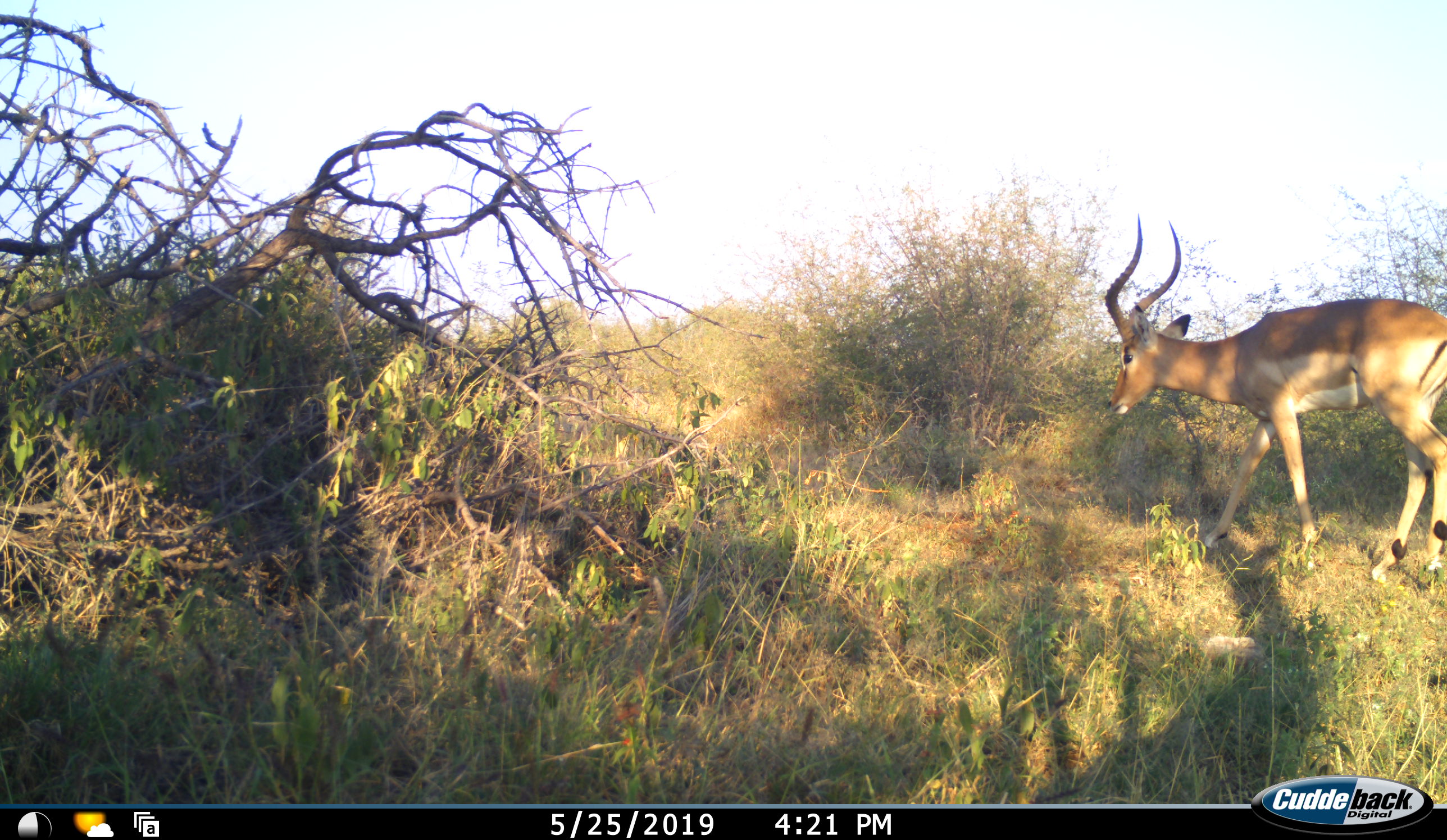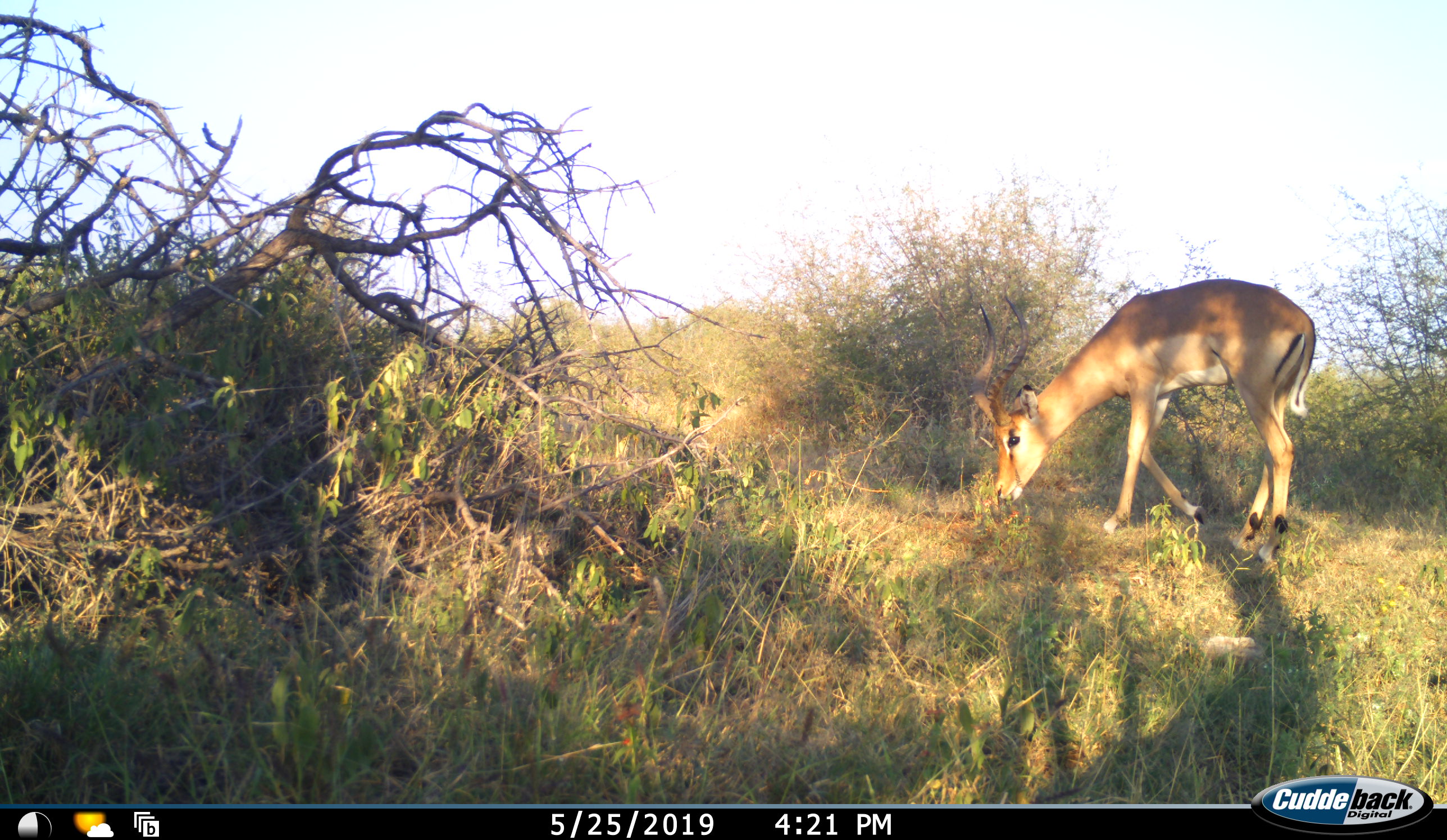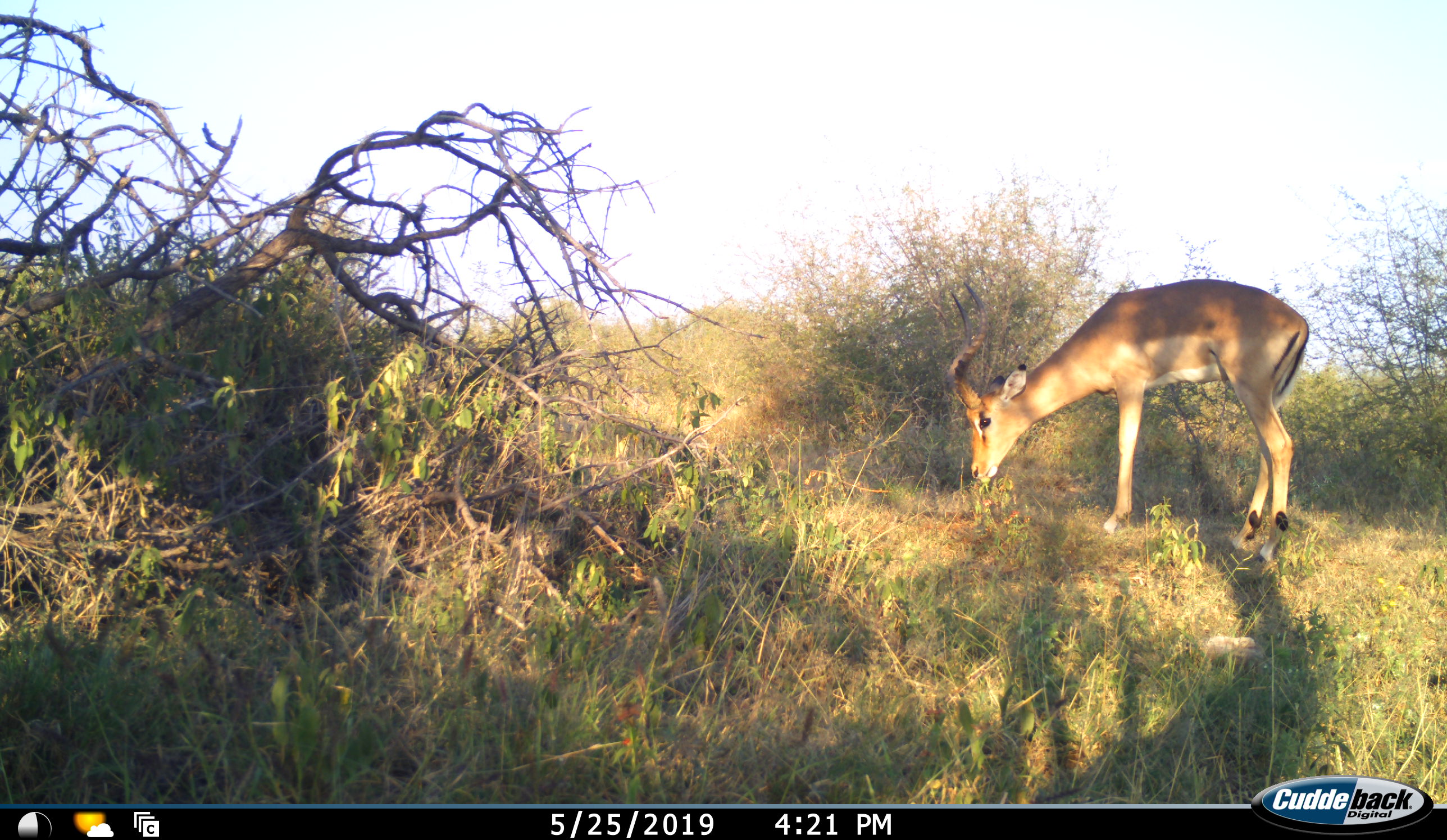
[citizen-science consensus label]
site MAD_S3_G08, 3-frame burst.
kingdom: Animalia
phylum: Chordata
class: Mammalia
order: Artiodactyla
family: Bovidae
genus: Aepyceros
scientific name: Aepyceros melampus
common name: impala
Impala (Aepyceros melampus), count 1. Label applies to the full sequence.